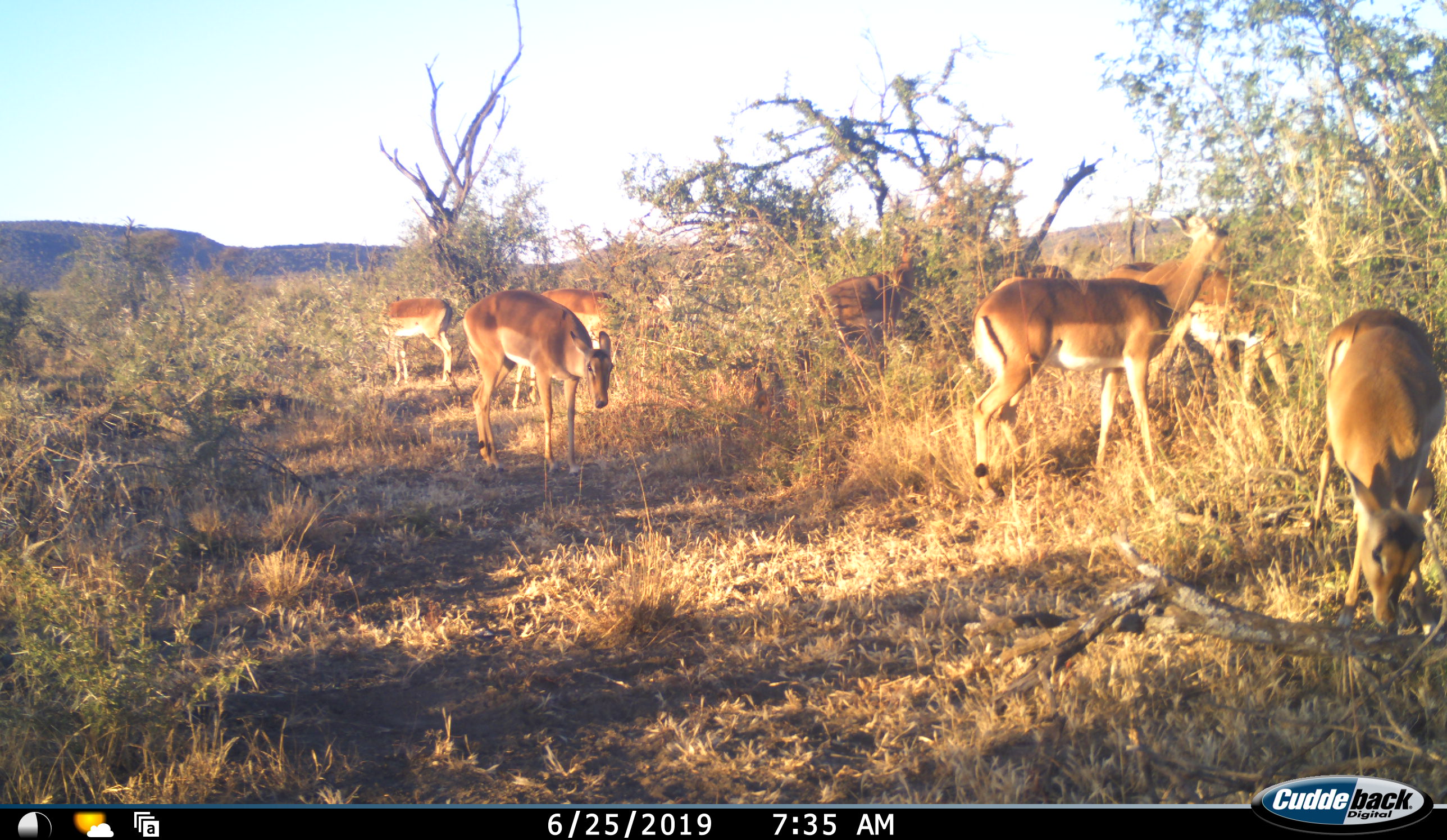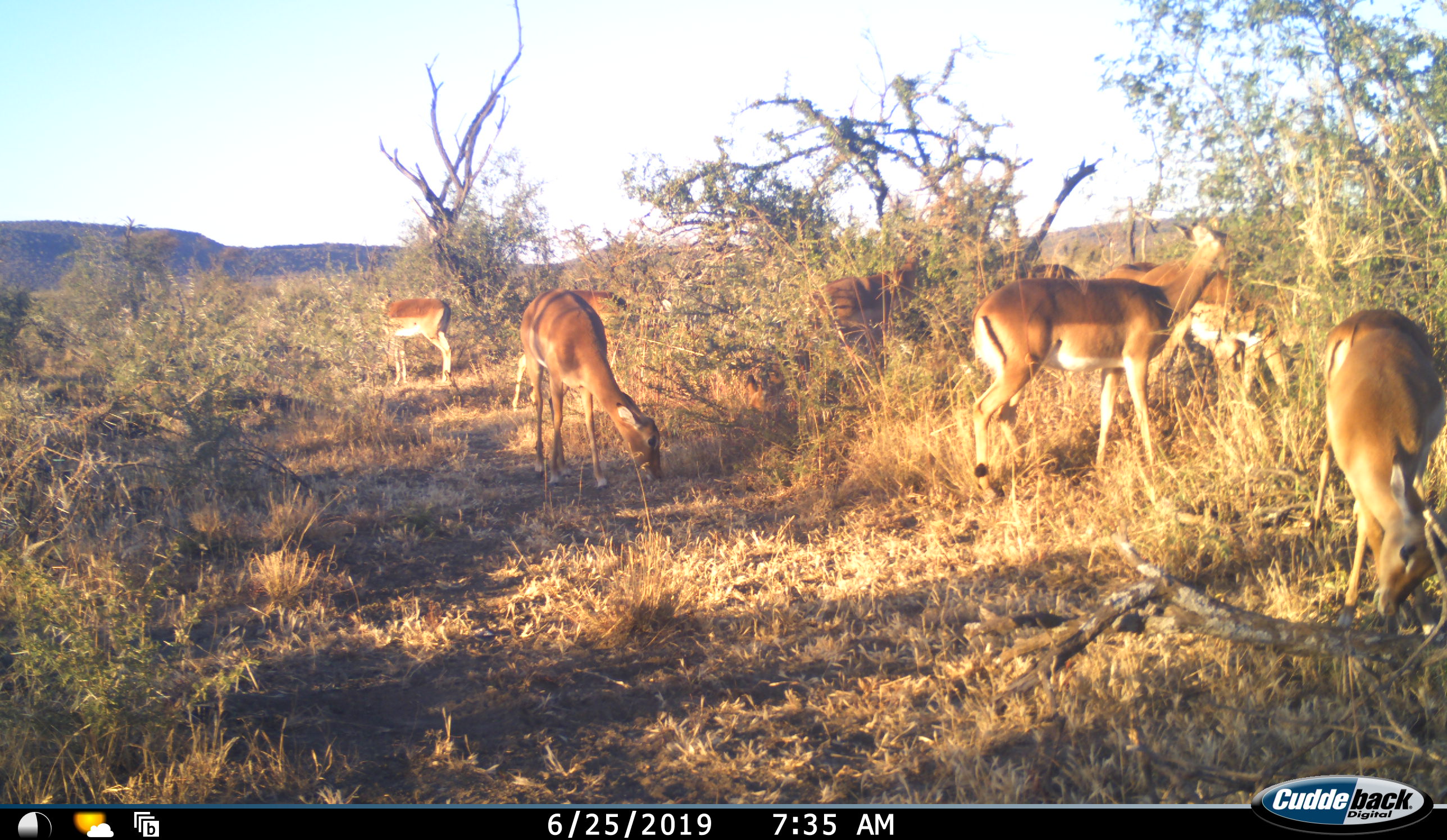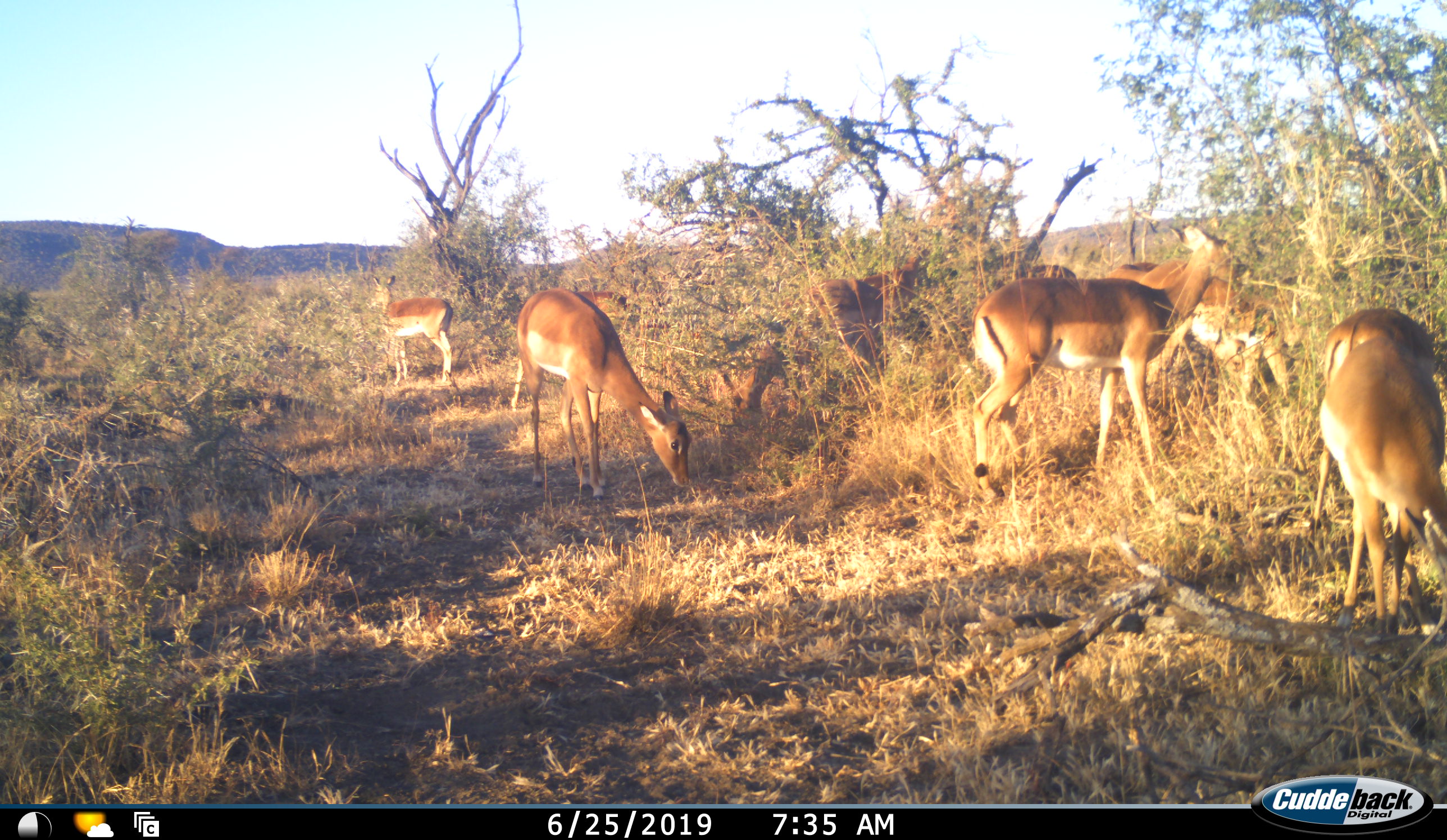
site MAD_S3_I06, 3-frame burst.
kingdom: Animalia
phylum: Chordata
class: Mammalia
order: Artiodactyla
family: Bovidae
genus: Aepyceros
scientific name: Aepyceros melampus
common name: impala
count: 7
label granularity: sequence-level